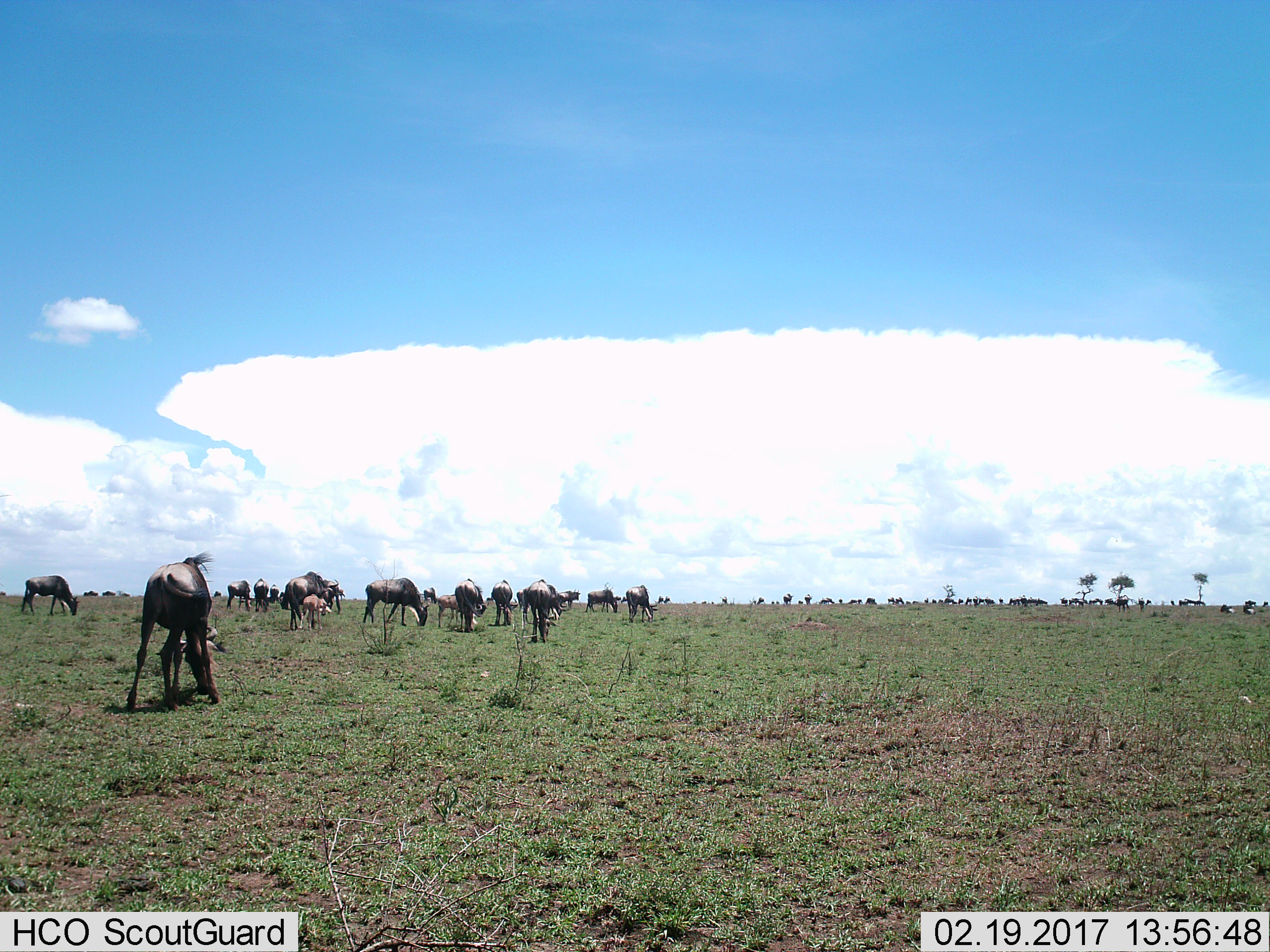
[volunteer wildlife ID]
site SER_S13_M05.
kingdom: Animalia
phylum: Chordata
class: Mammalia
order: Artiodactyla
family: Bovidae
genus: Connochaetes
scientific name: Connochaetes taurinus taurinus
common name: blue wildebeest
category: wildebeestblue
Wildebeestblue (blue wildebeest) (Connochaetes taurinus taurinus), count 11-50. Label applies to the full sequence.